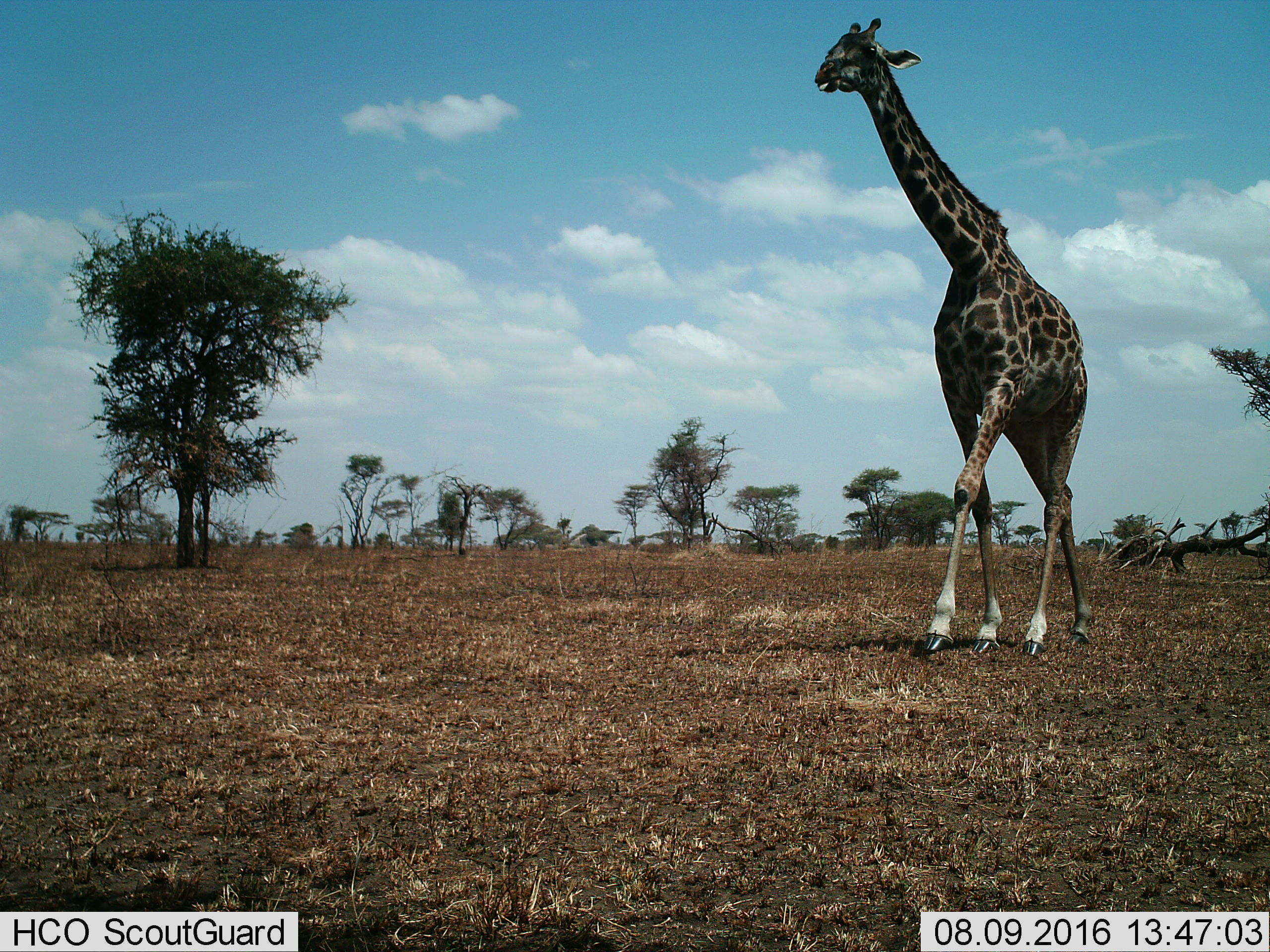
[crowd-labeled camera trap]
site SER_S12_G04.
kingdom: Animalia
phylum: Chordata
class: Mammalia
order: Artiodactyla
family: Giraffidae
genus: Giraffa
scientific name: Giraffa camelopardalis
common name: giraffe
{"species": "giraffe (Giraffa camelopardalis)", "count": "1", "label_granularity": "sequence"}